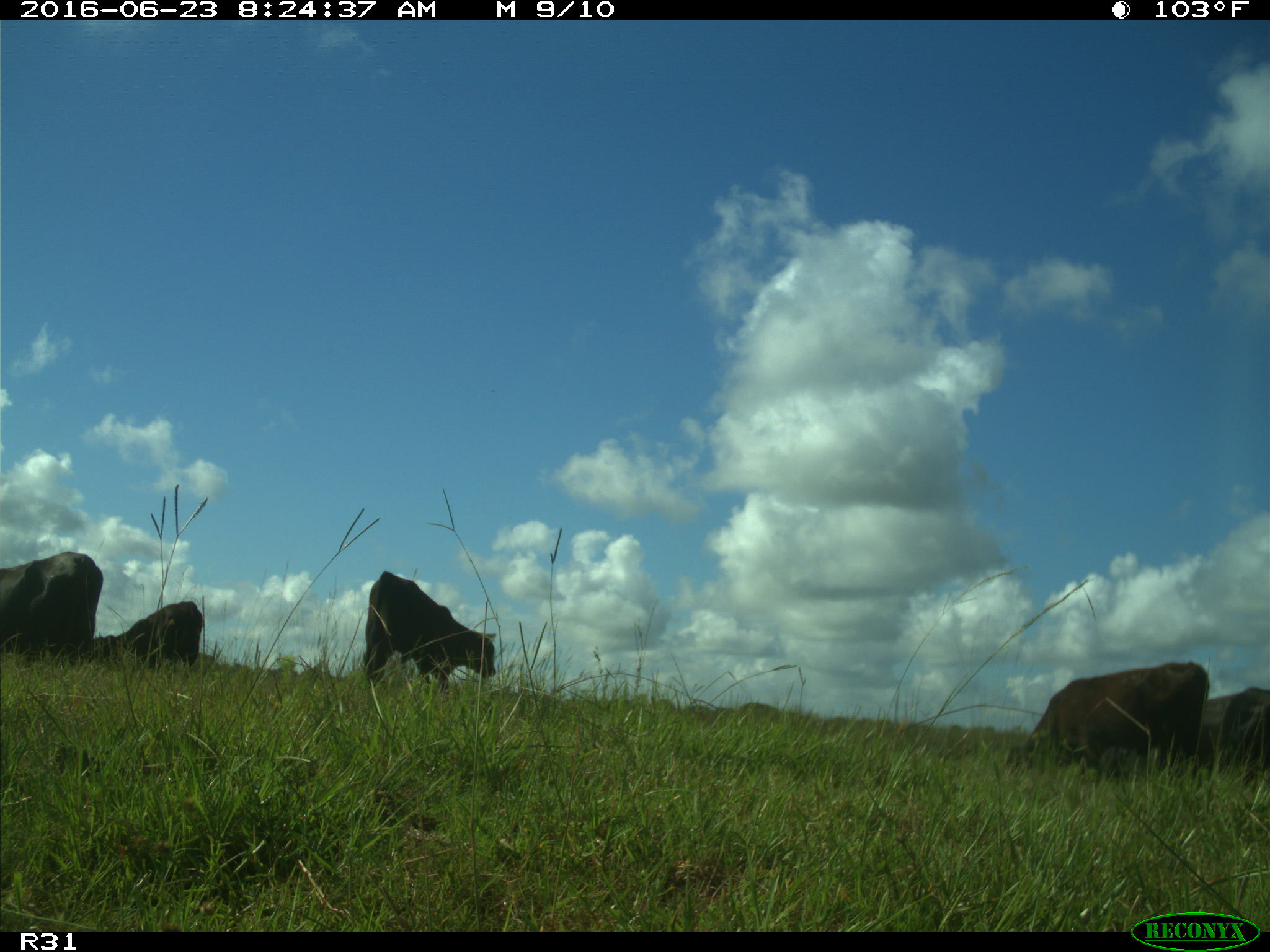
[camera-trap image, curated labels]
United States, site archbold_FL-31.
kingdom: Animalia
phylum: Chordata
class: Mammalia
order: Artiodactyla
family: Bovidae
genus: Bos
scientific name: Bos taurus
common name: domestic cow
Bos taurus (domestic cow).